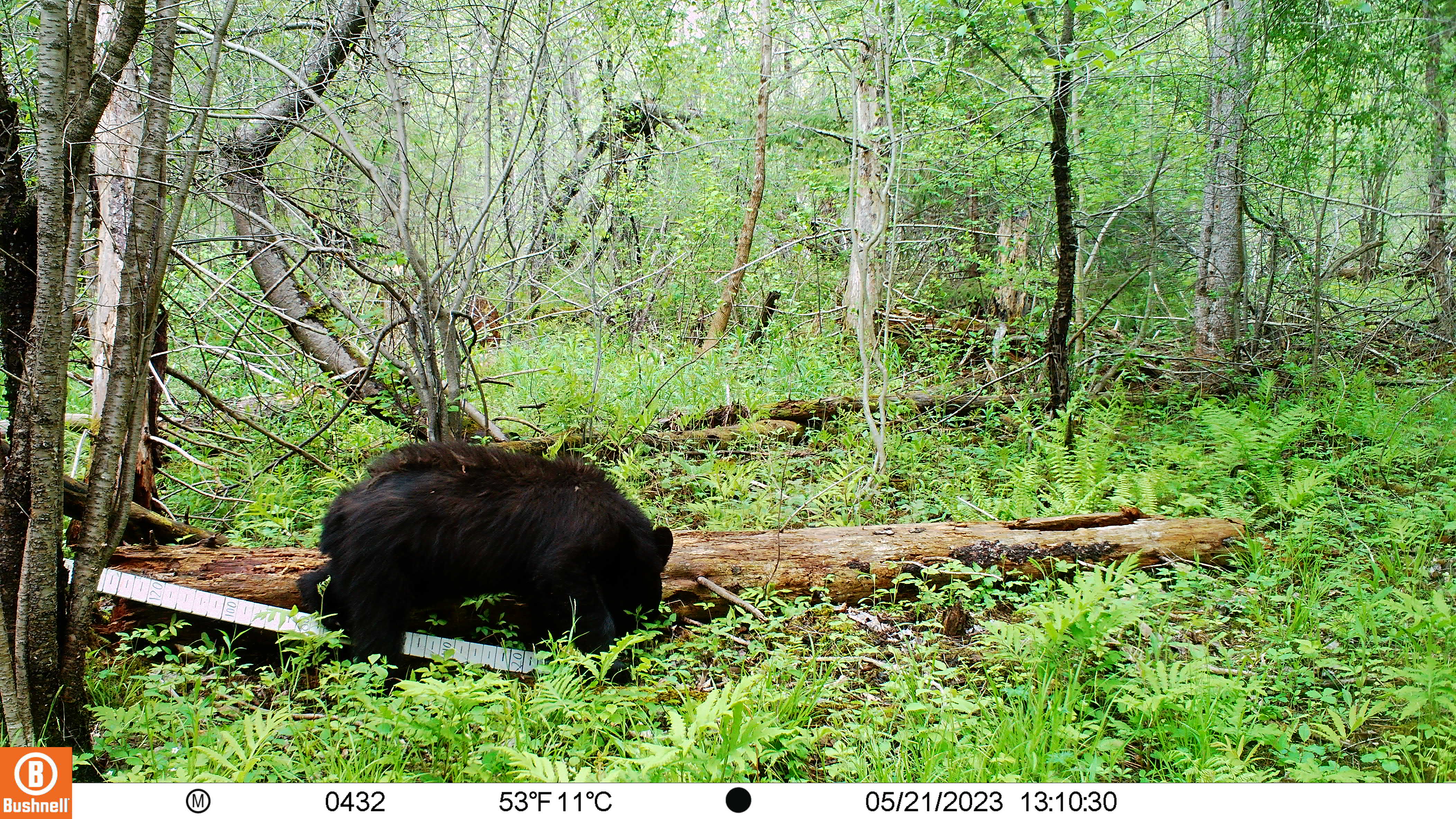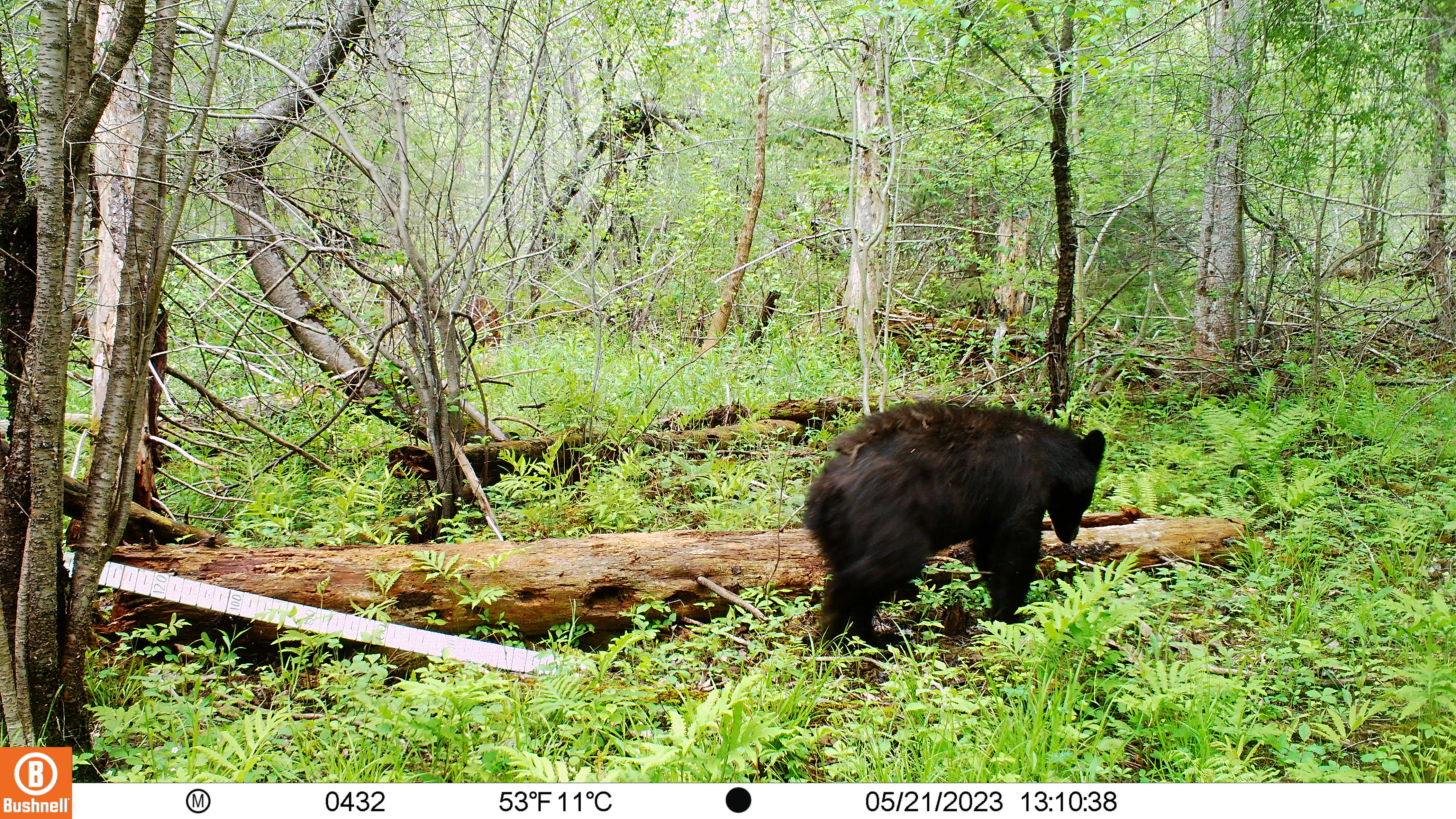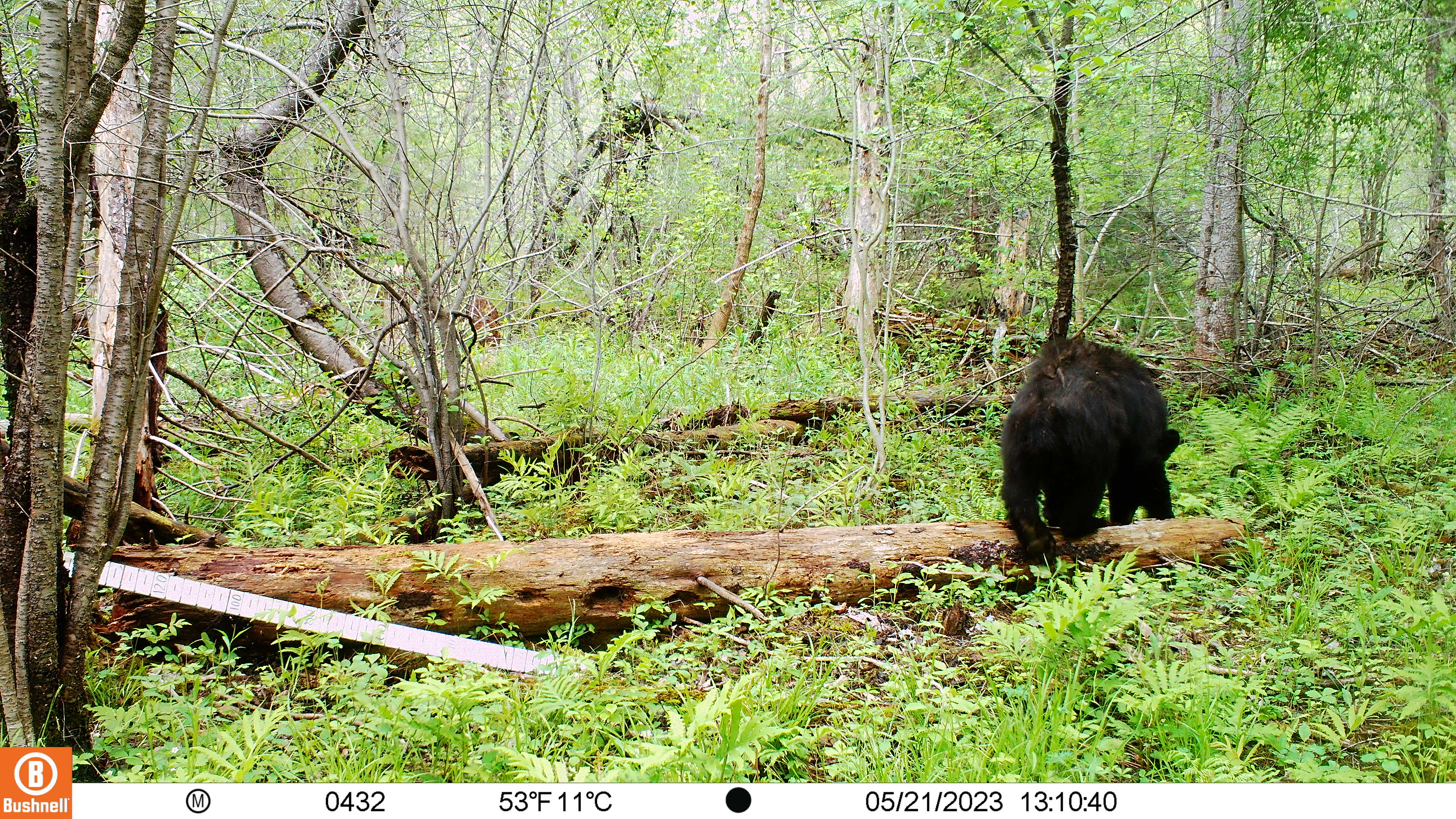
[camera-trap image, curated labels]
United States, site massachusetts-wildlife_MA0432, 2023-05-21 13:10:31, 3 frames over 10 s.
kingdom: Animalia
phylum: Chordata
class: Mammalia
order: Carnivora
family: Ursidae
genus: Ursus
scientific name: Ursus americanus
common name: black bear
Black bear (Ursus americanus).